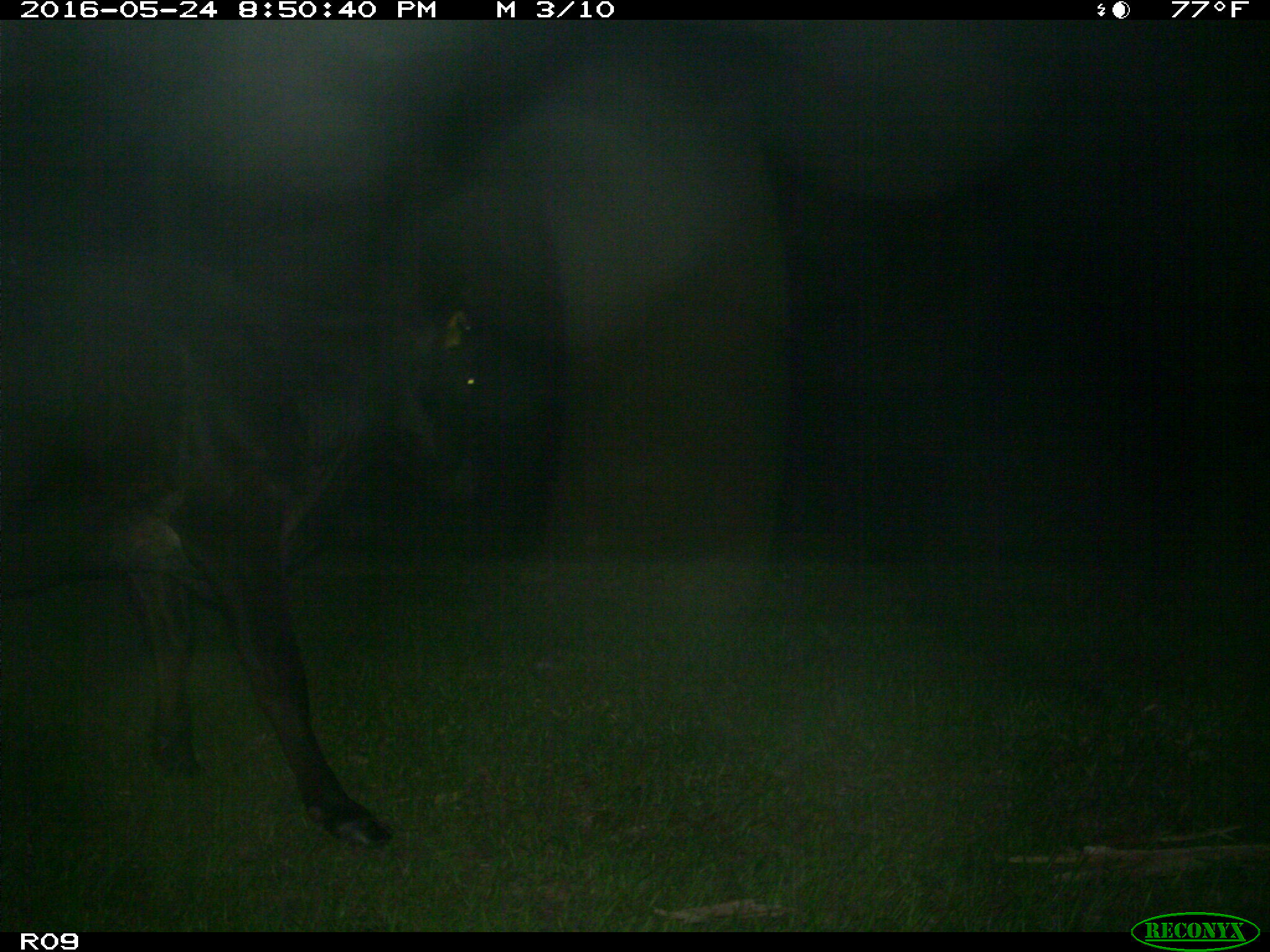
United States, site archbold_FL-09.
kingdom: Animalia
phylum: Chordata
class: Mammalia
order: Artiodactyla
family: Bovidae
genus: Bos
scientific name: Bos taurus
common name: domestic cow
Bos taurus (domestic cow).